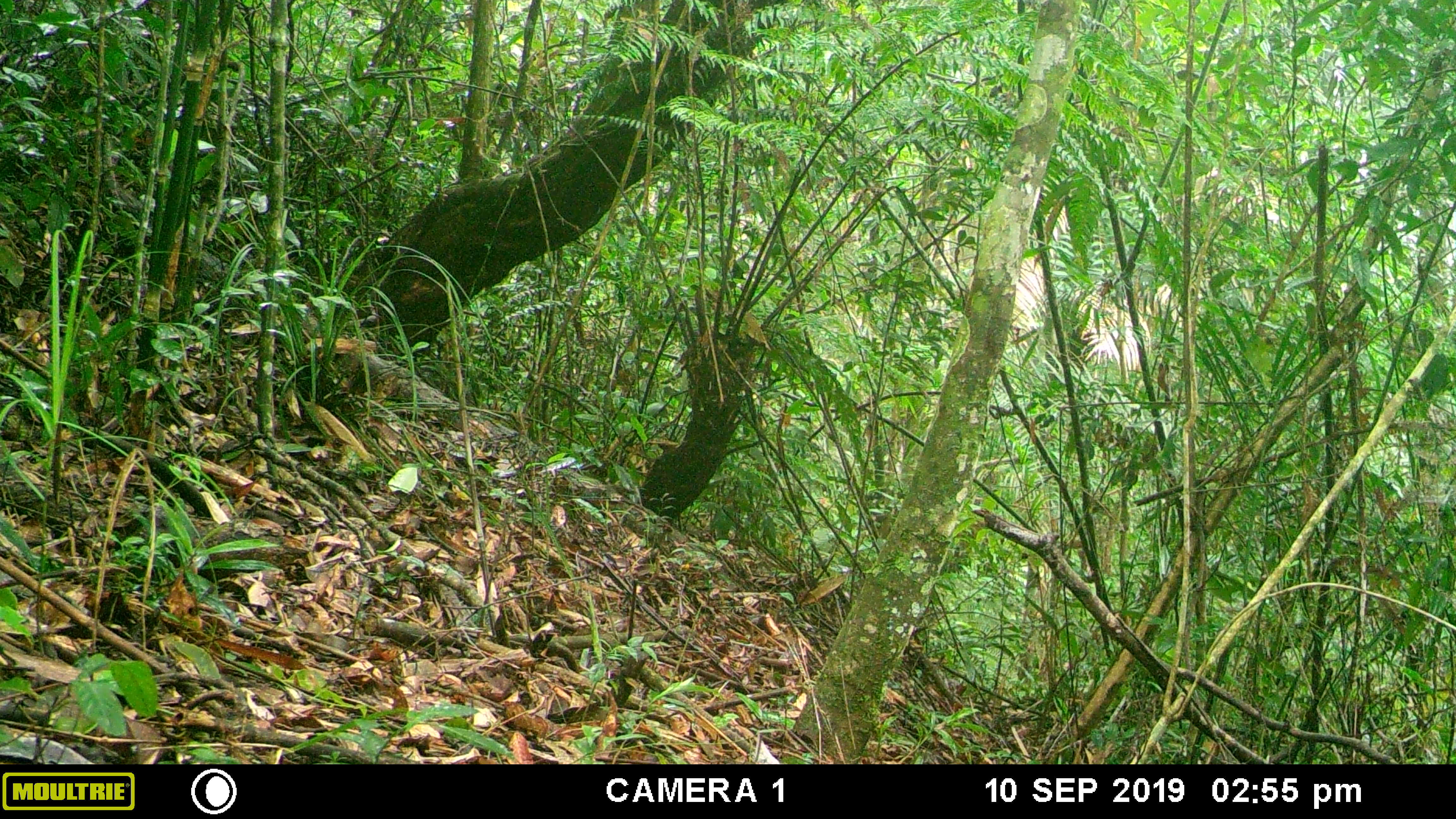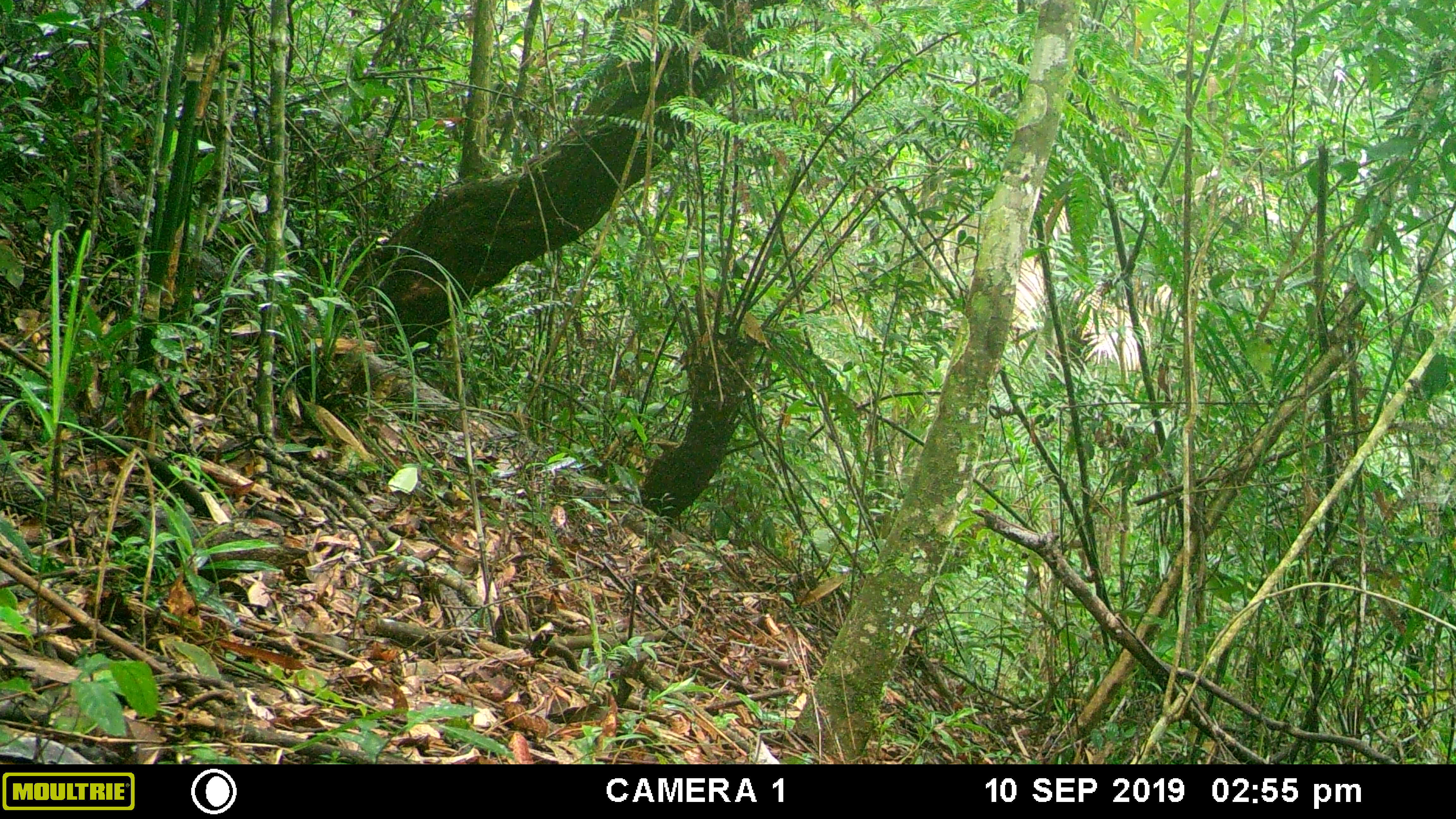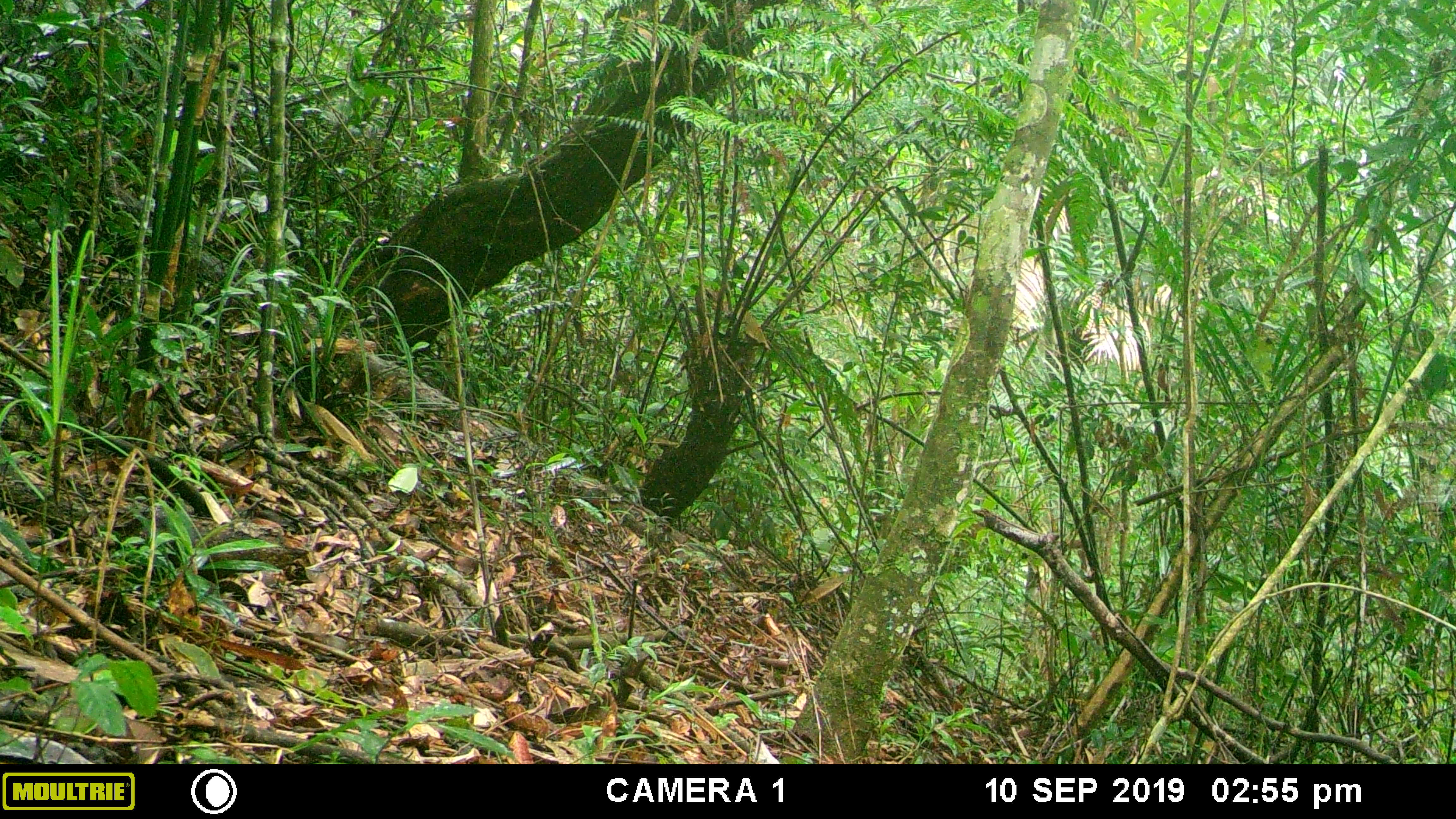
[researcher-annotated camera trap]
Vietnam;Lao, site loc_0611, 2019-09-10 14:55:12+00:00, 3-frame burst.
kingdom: Animalia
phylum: Chordata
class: Mammalia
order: Scandentia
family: Tupaiidae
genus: Tupaia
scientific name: Tupaia belangeri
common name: northern treeshrew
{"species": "northern treeshrew (Tupaia belangeri)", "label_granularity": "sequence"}